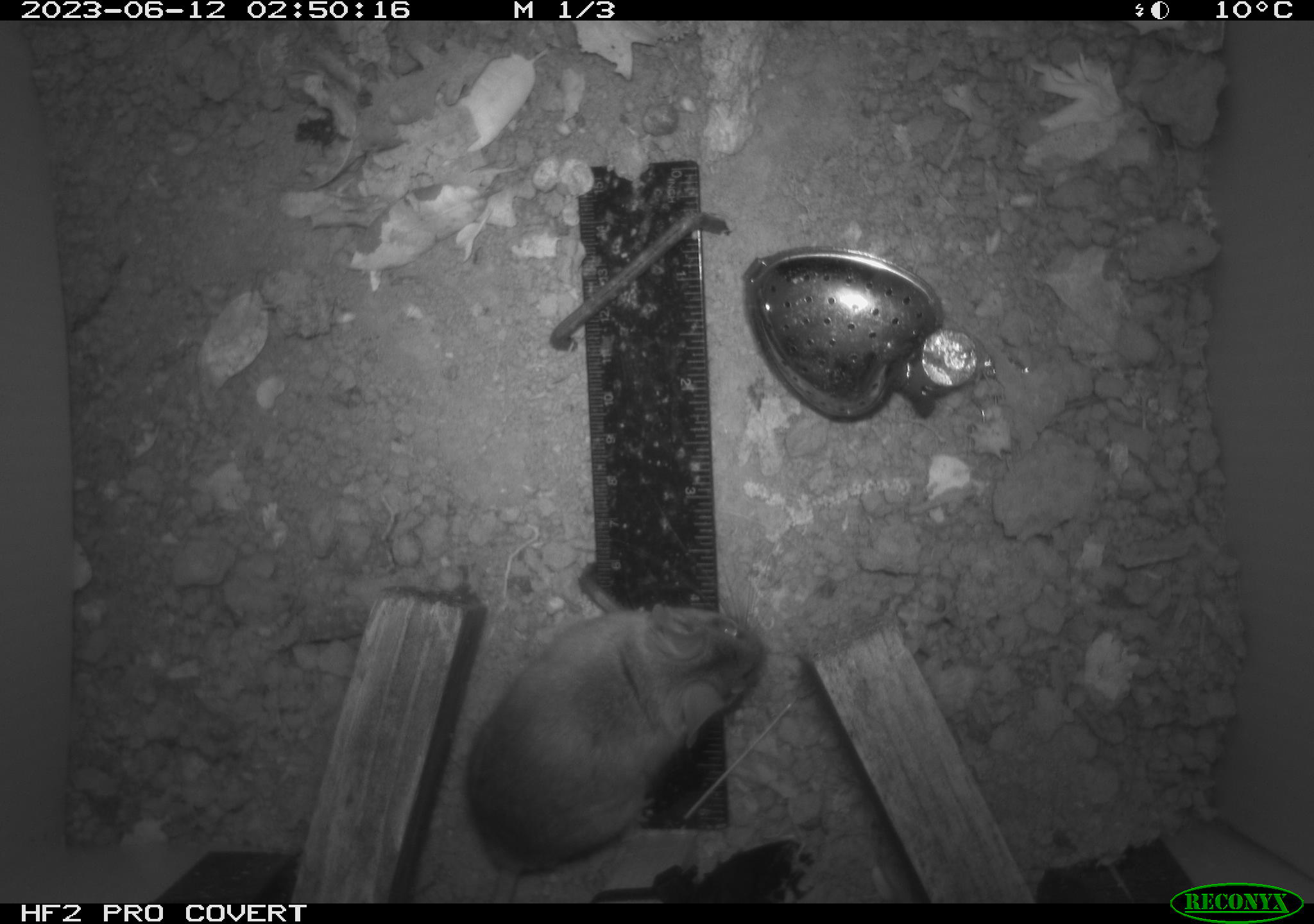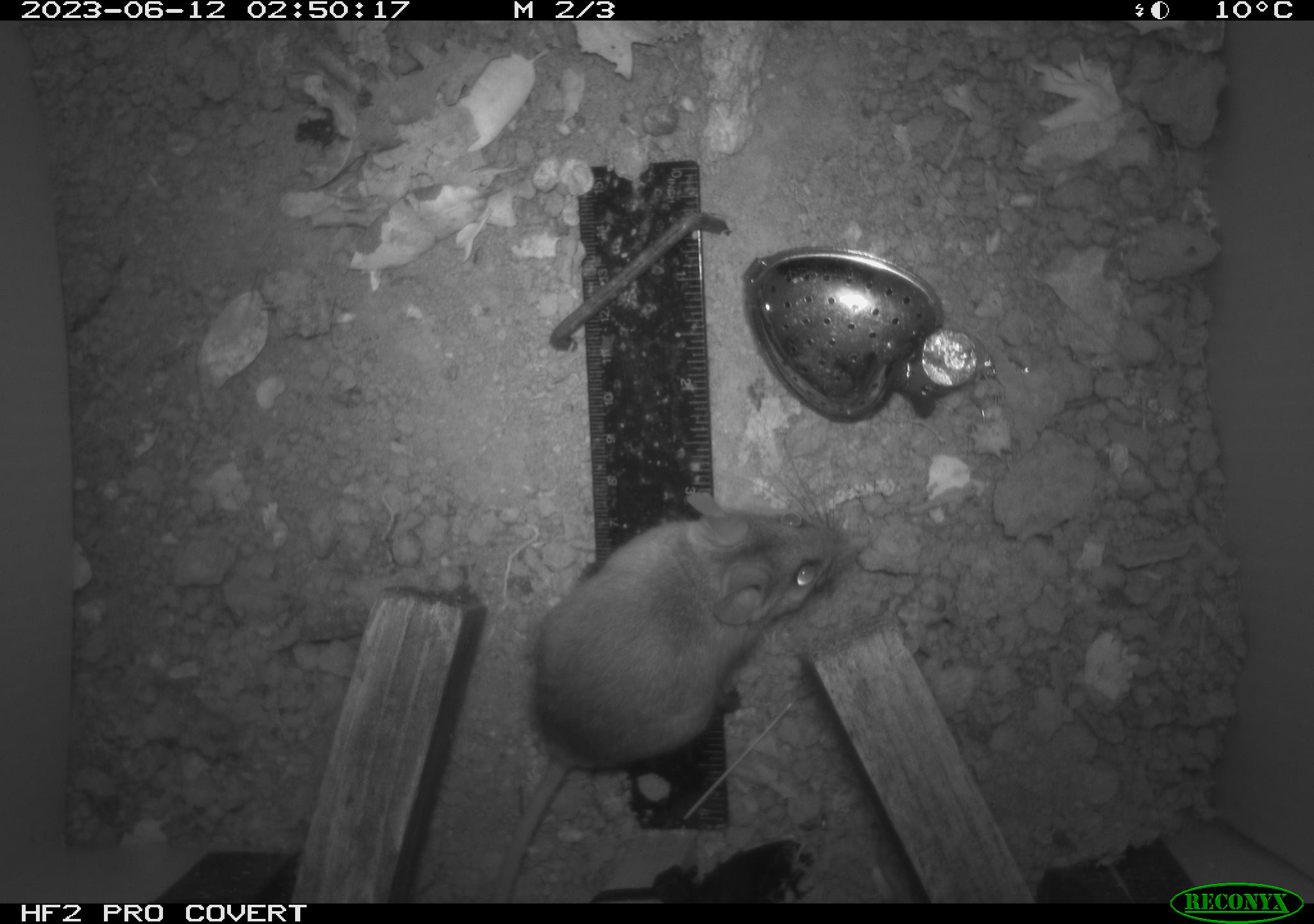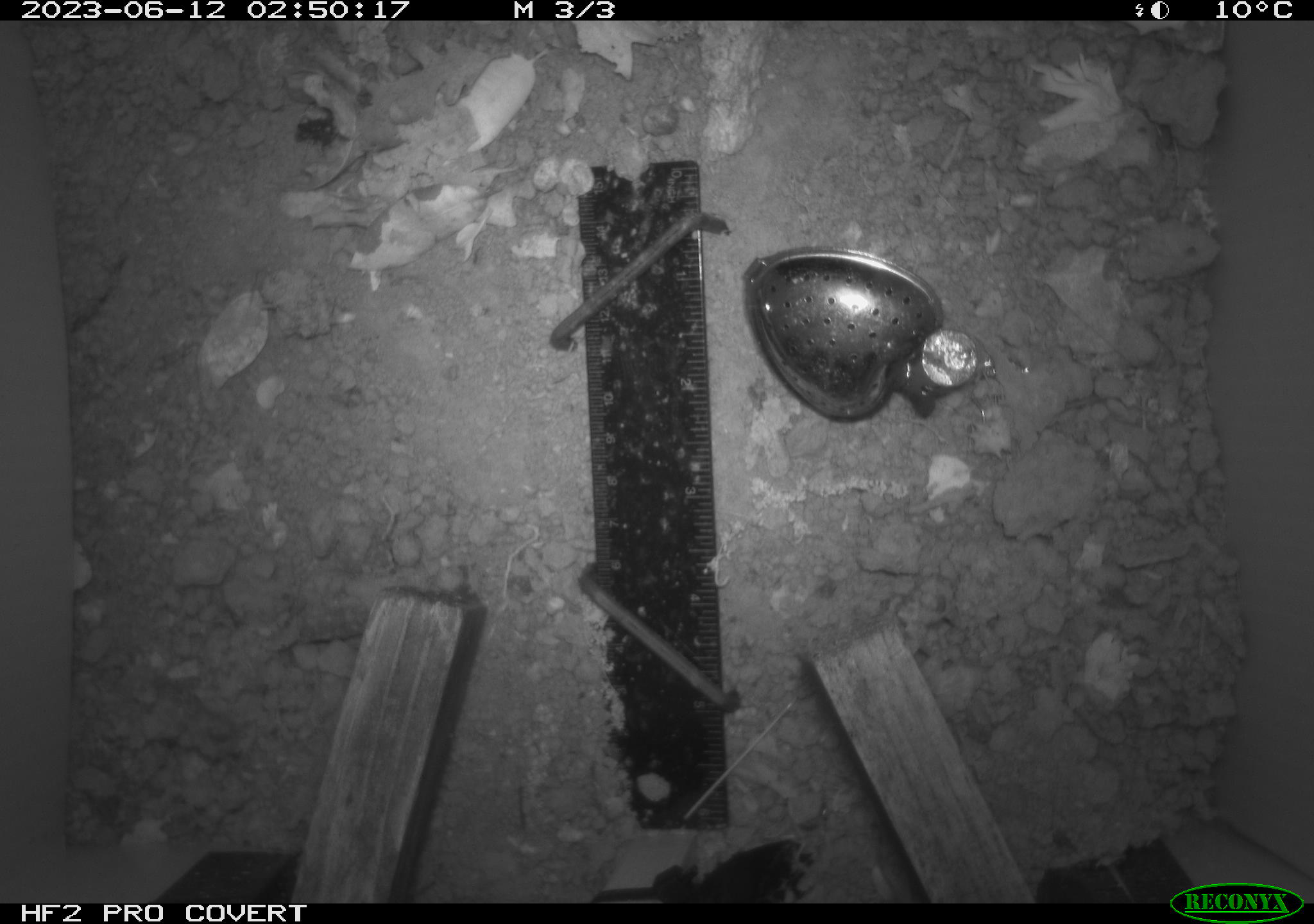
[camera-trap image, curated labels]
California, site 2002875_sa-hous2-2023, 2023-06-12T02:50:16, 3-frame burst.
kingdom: Animalia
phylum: Chordata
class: Mammalia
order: Rodentia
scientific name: Rodentia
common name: mouse species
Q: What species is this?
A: Mouse species (Rodentia).